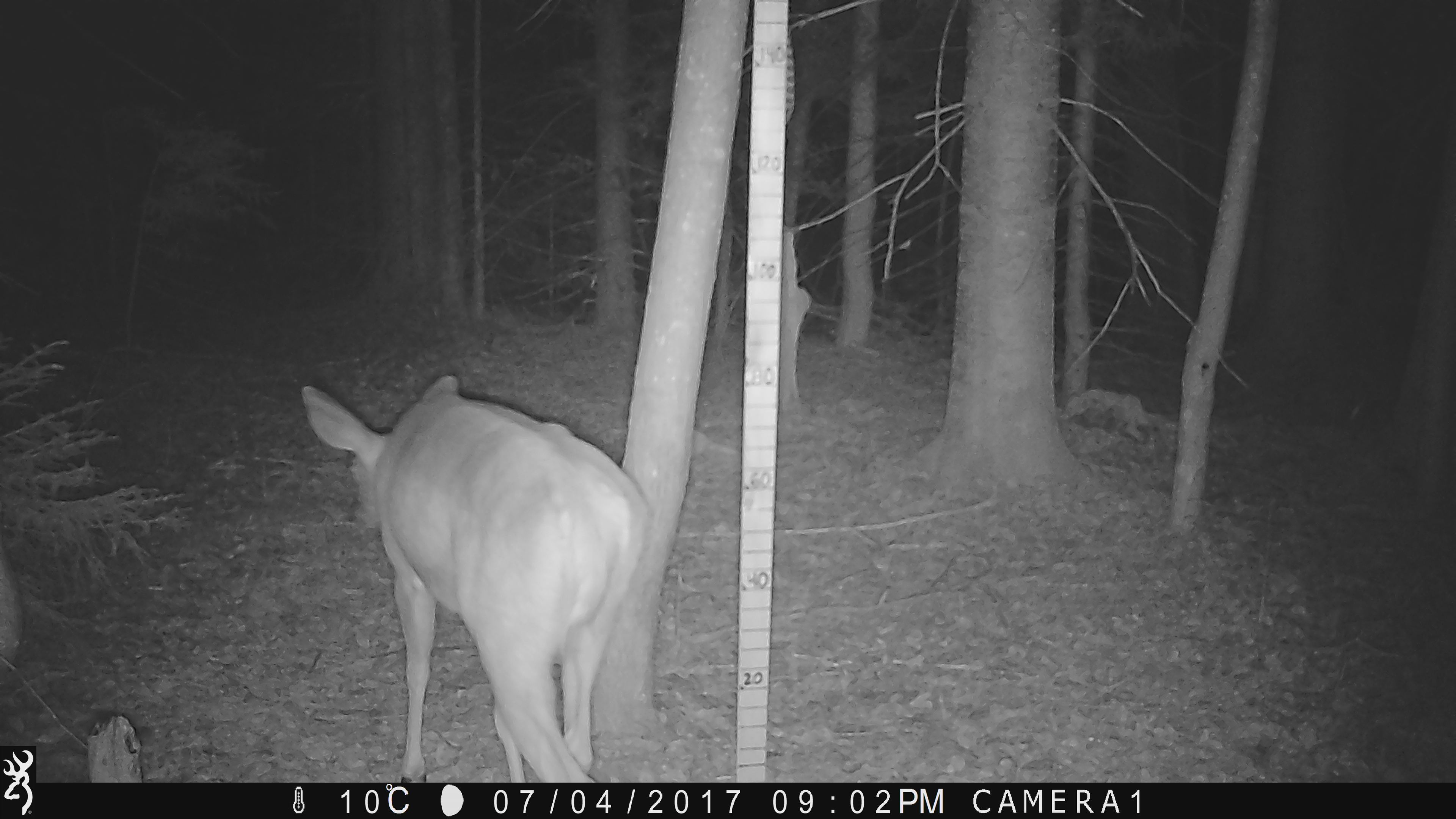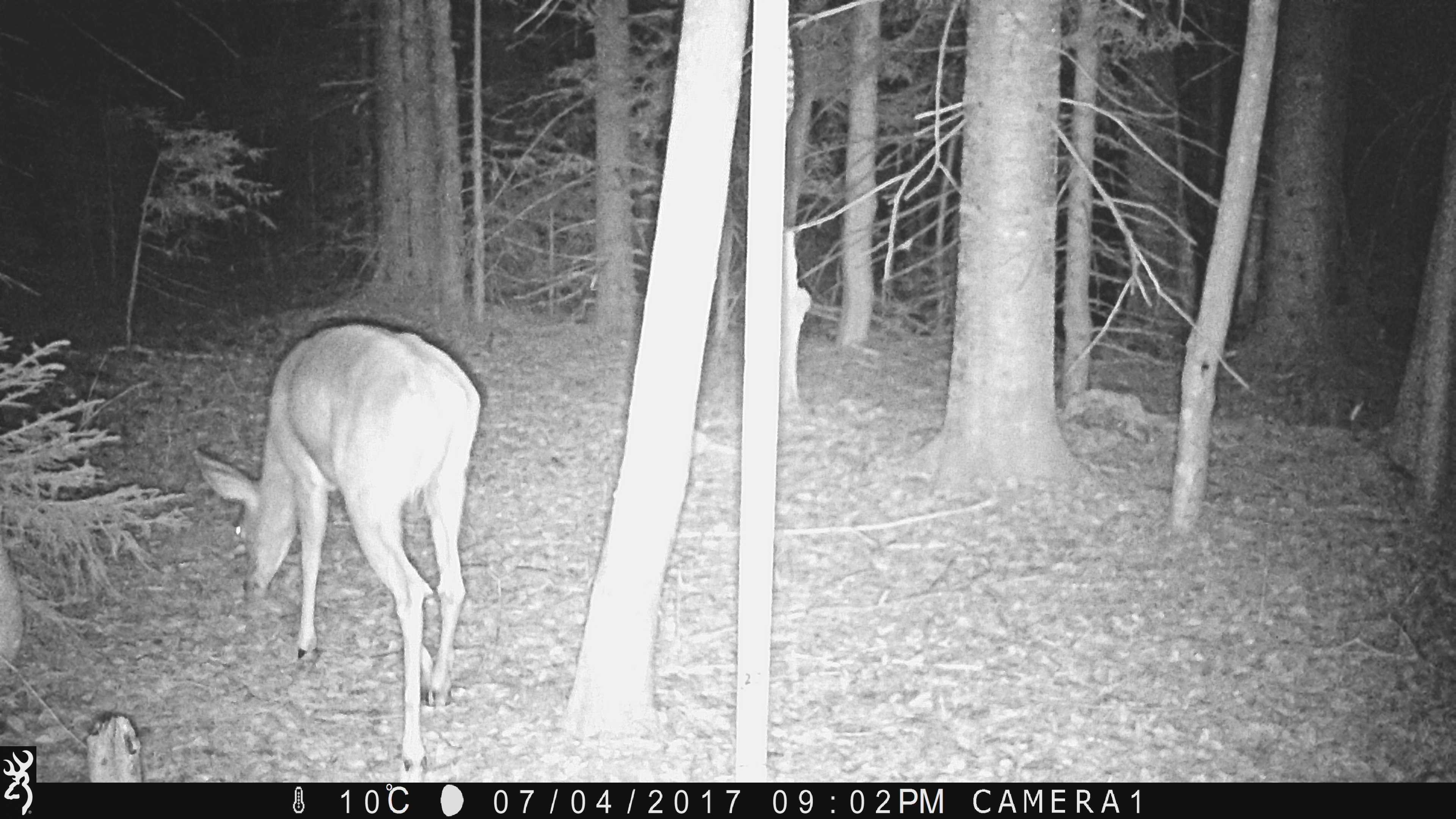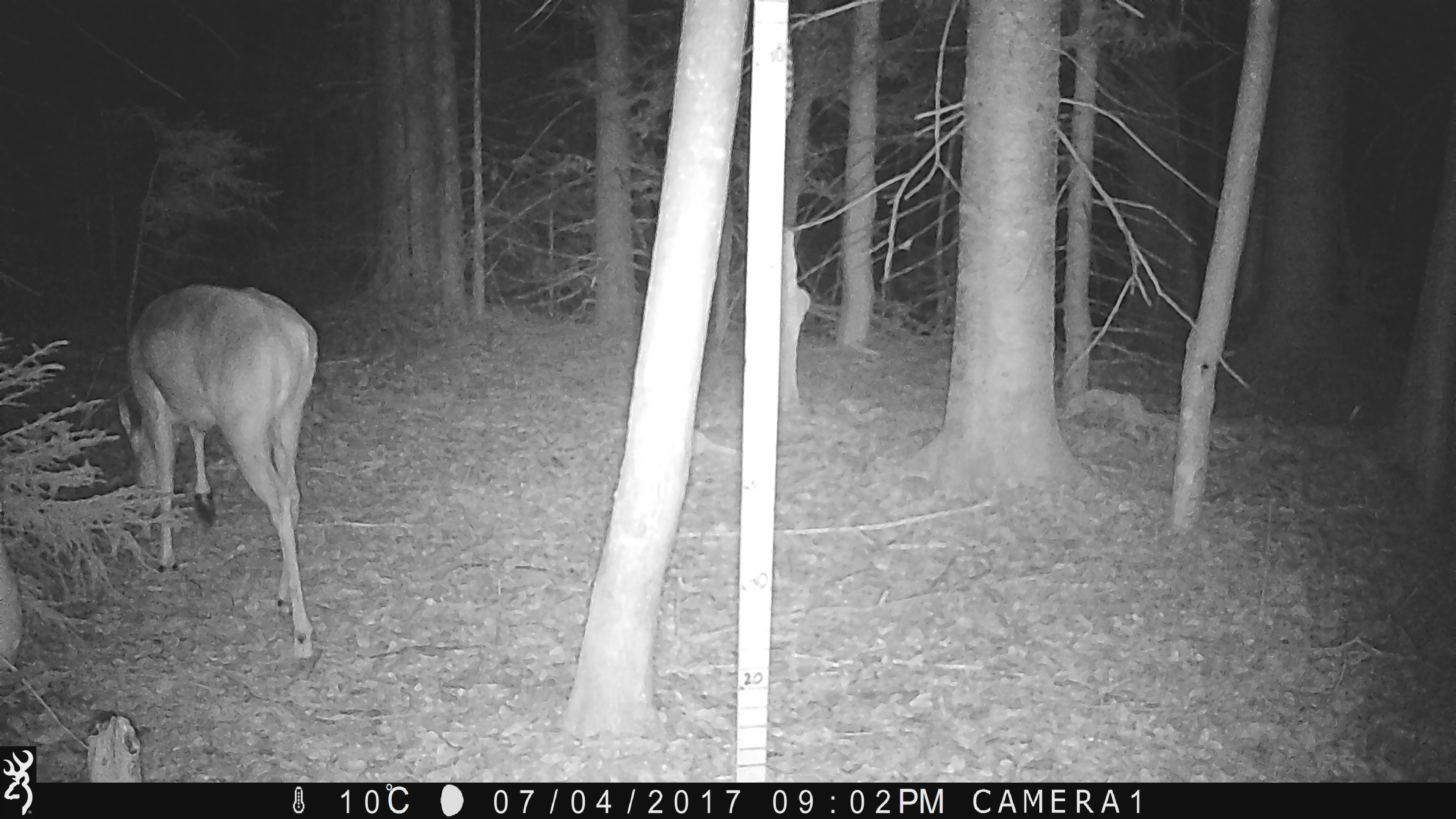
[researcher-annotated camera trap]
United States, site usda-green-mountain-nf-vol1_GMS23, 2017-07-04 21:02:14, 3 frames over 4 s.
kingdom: Animalia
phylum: Chordata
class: Mammalia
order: Artiodactyla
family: Cervidae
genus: Odocoileus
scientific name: Odocoileus virginianus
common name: white-tailed deer